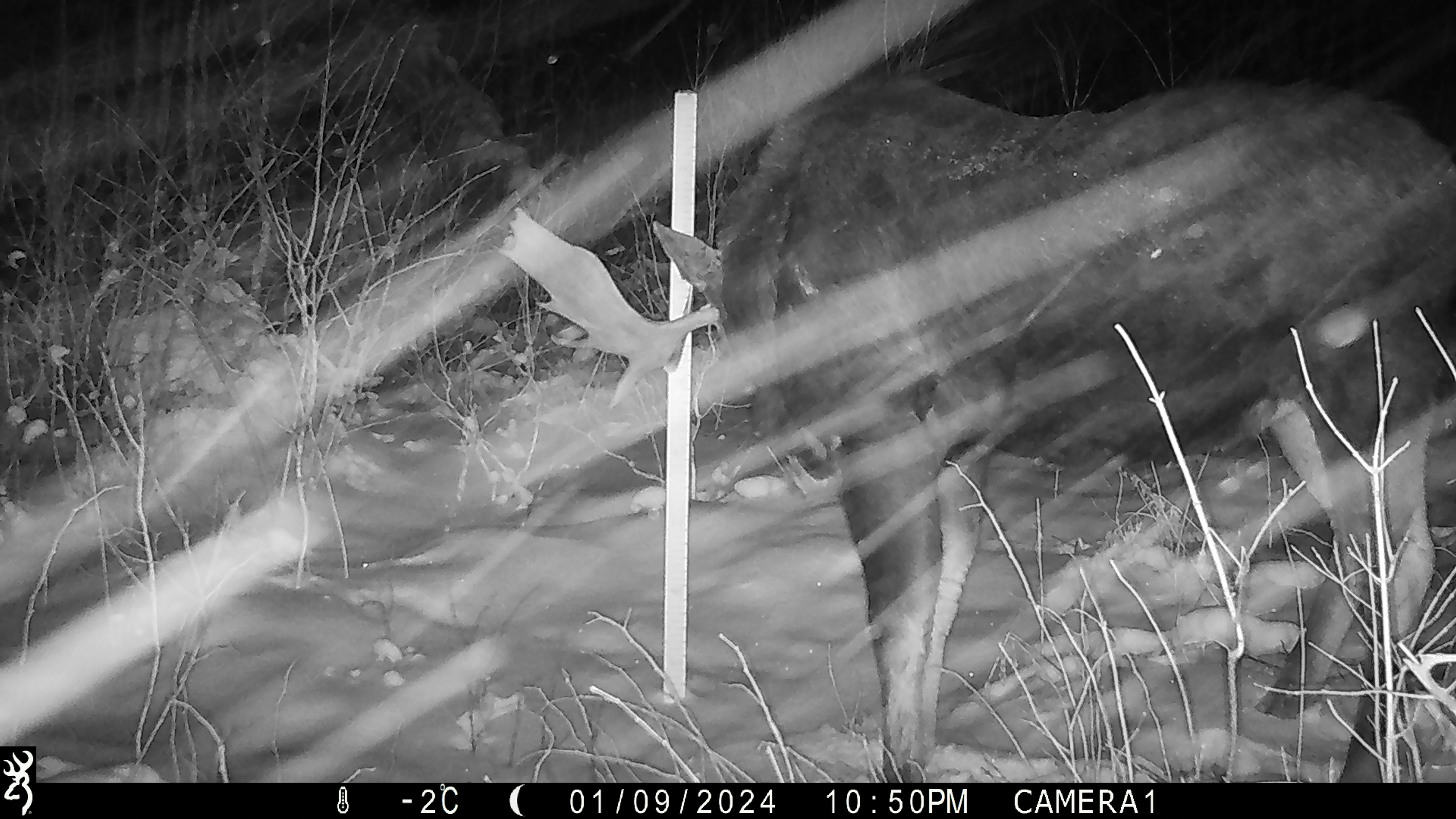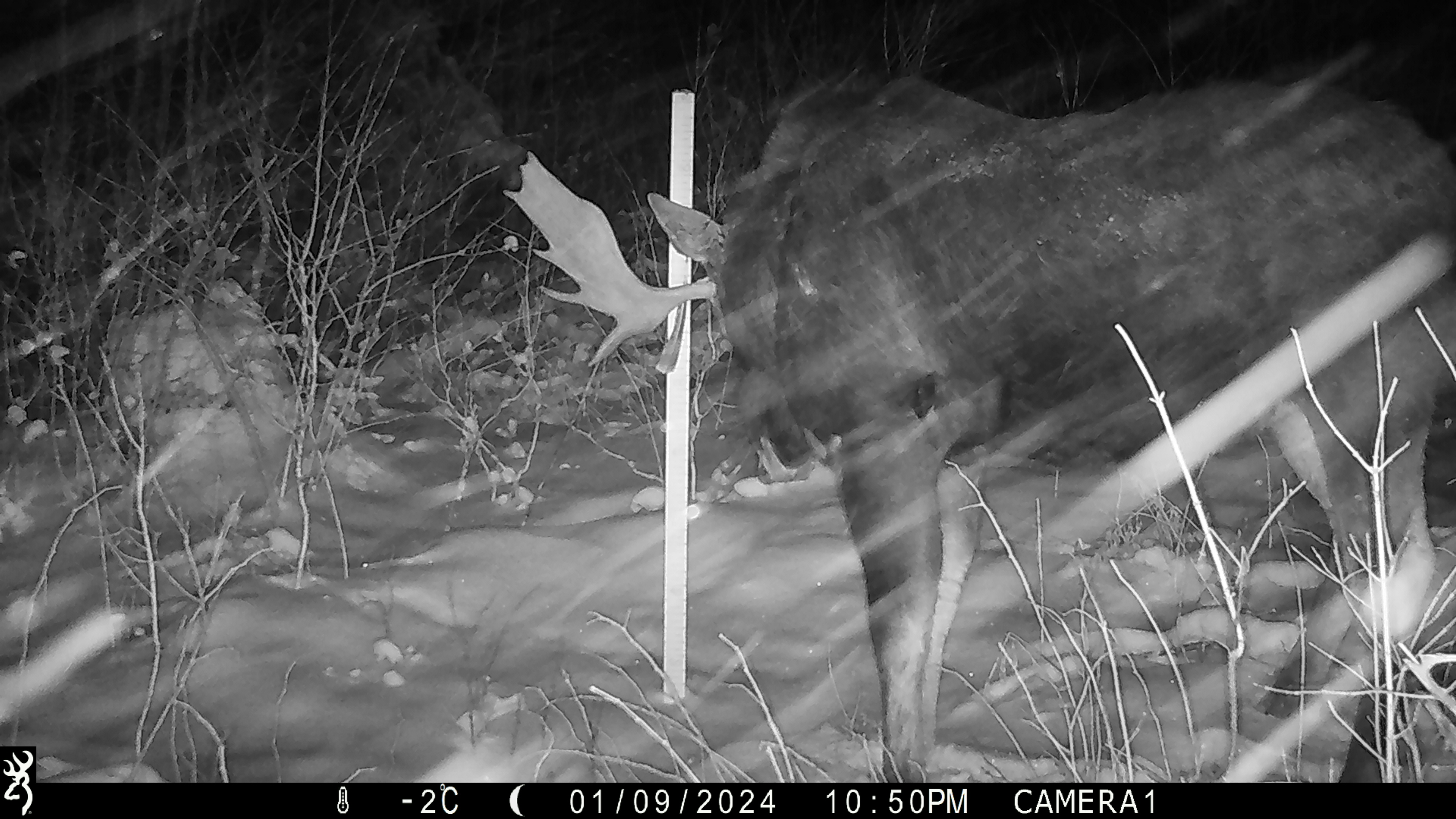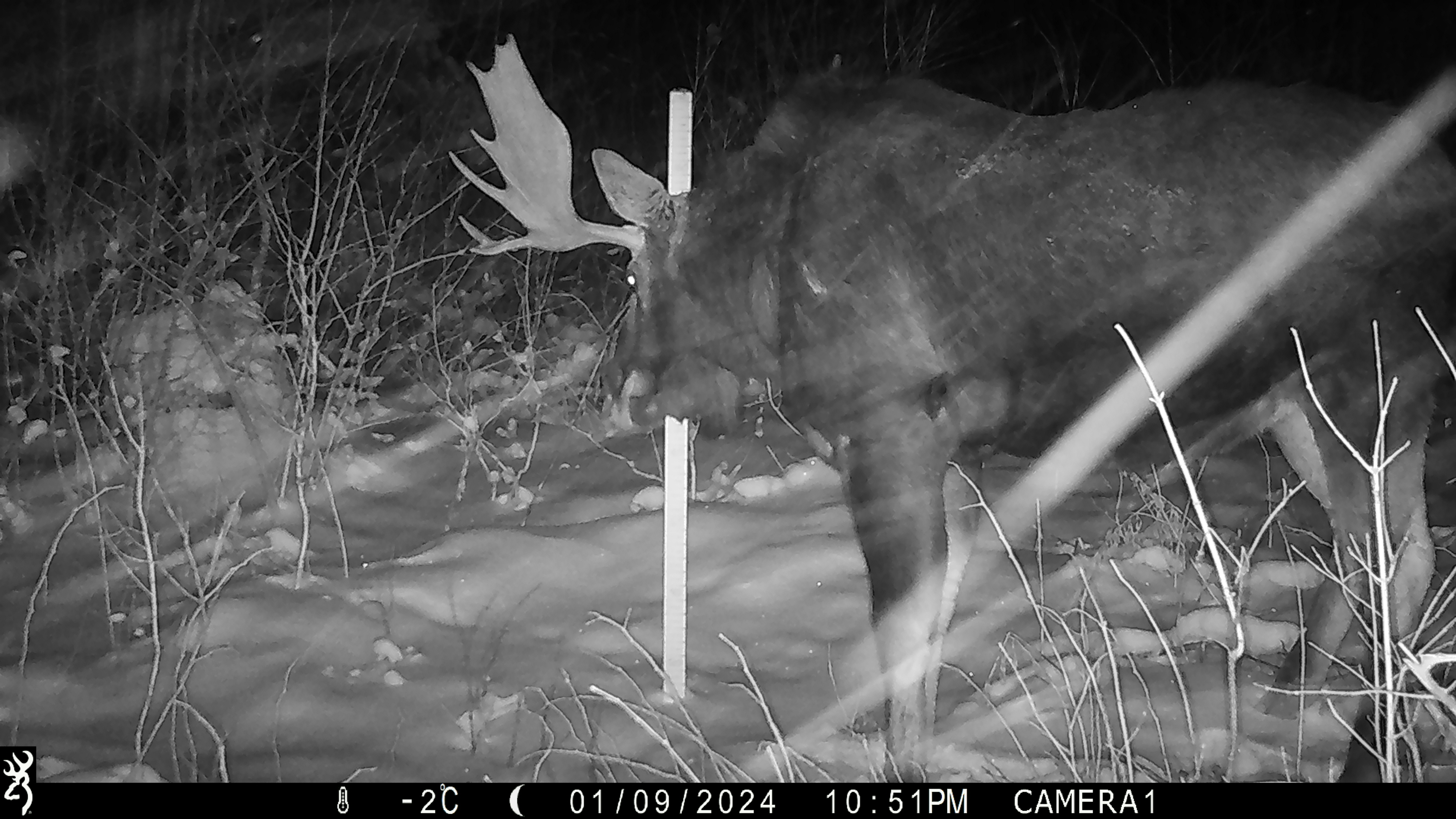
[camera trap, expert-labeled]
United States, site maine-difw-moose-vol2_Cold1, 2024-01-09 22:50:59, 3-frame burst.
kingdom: Animalia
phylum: Chordata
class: Mammalia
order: Artiodactyla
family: Cervidae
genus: Alces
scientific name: Alces alces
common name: moose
Moose (Alces alces).